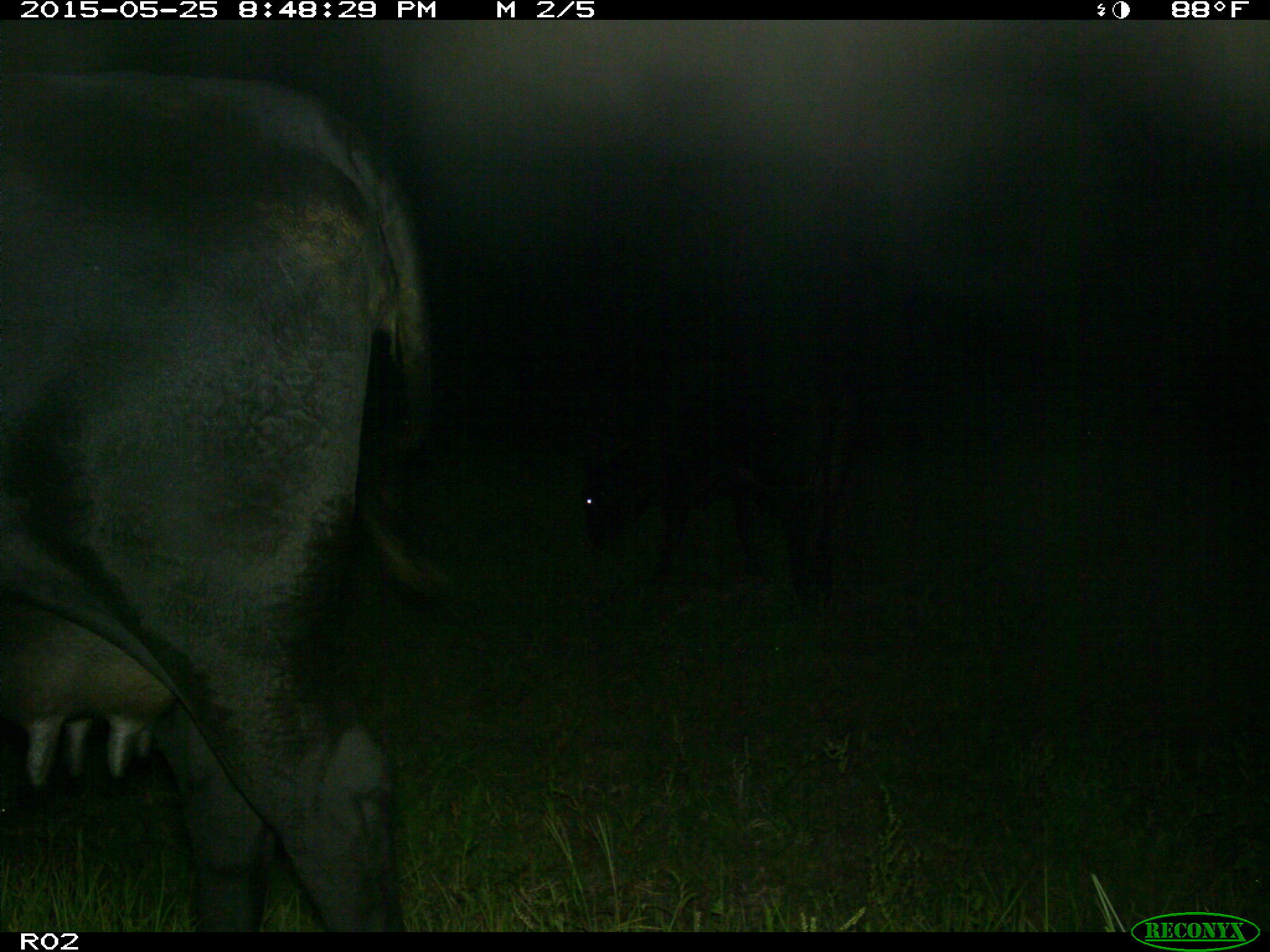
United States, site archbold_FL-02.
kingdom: Animalia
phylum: Chordata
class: Mammalia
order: Artiodactyla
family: Bovidae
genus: Bos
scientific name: Bos taurus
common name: domestic cow